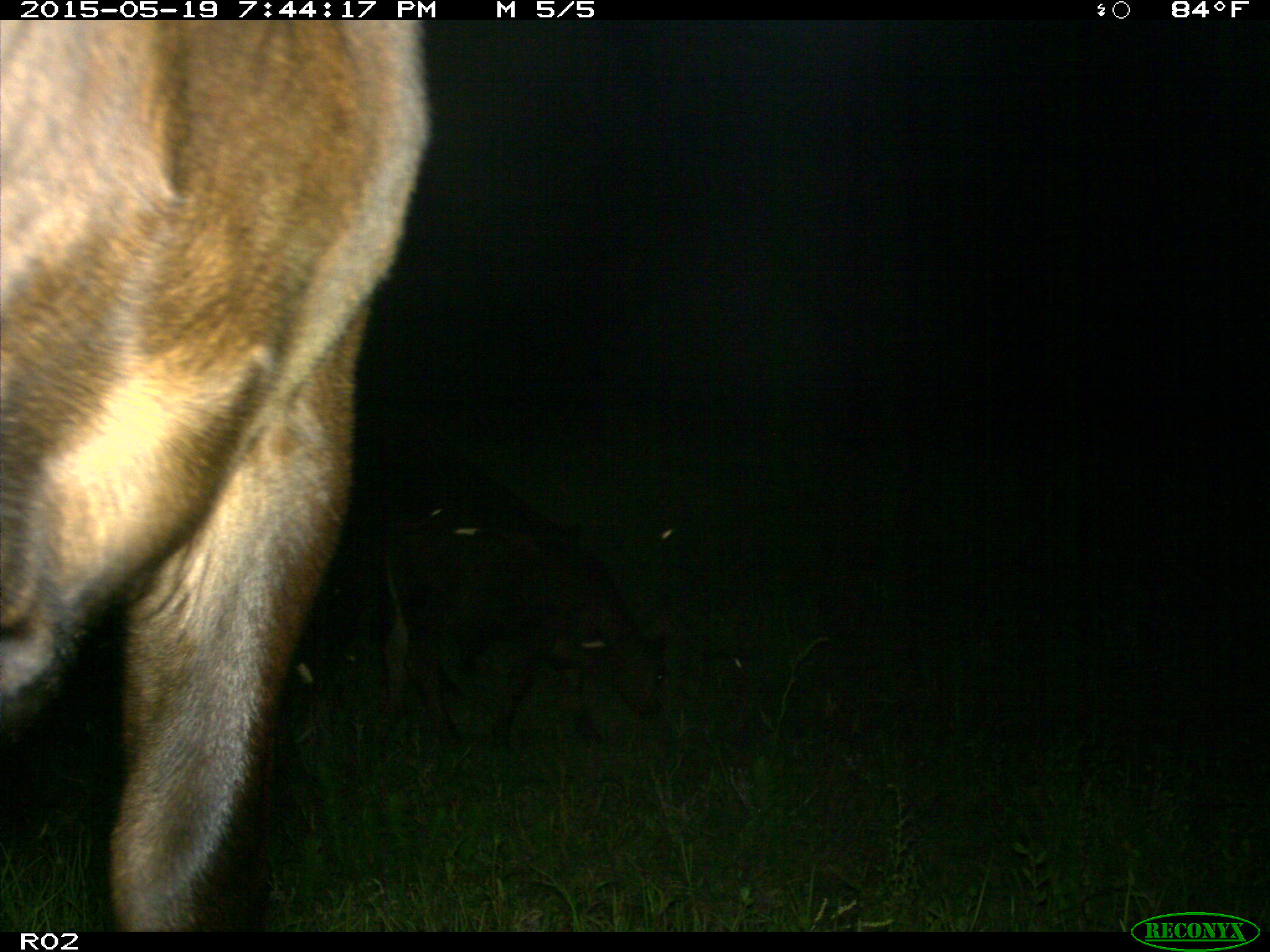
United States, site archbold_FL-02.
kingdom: Animalia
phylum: Chordata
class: Mammalia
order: Artiodactyla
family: Bovidae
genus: Bos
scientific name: Bos taurus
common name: domestic cow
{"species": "Bos taurus (domestic cow)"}